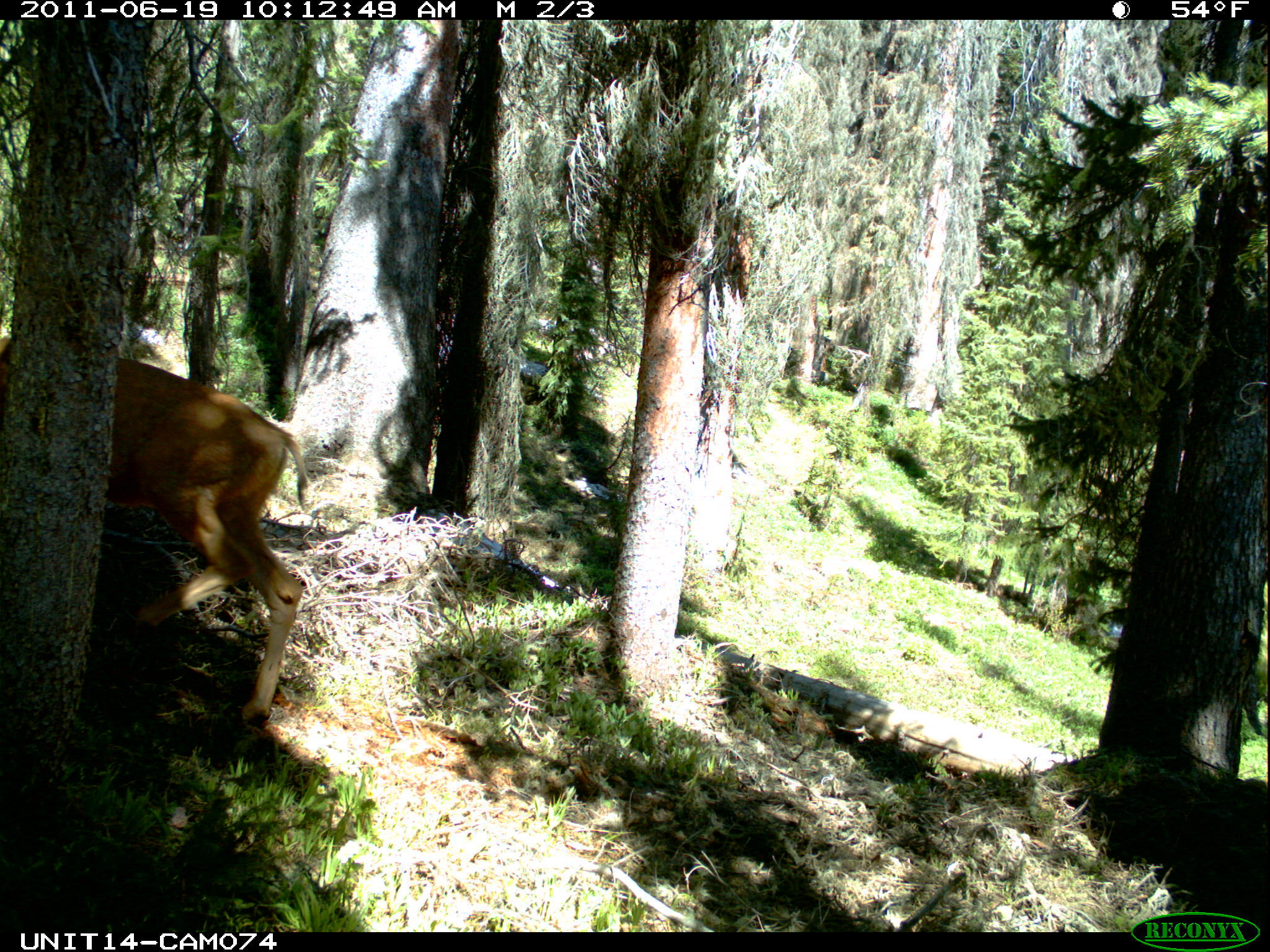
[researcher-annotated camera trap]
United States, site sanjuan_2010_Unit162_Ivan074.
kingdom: Animalia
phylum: Chordata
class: Mammalia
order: Artiodactyla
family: Cervidae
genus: Odocoileus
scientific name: Odocoileus hemionus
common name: mule deer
Odocoileus hemionus (mule deer).